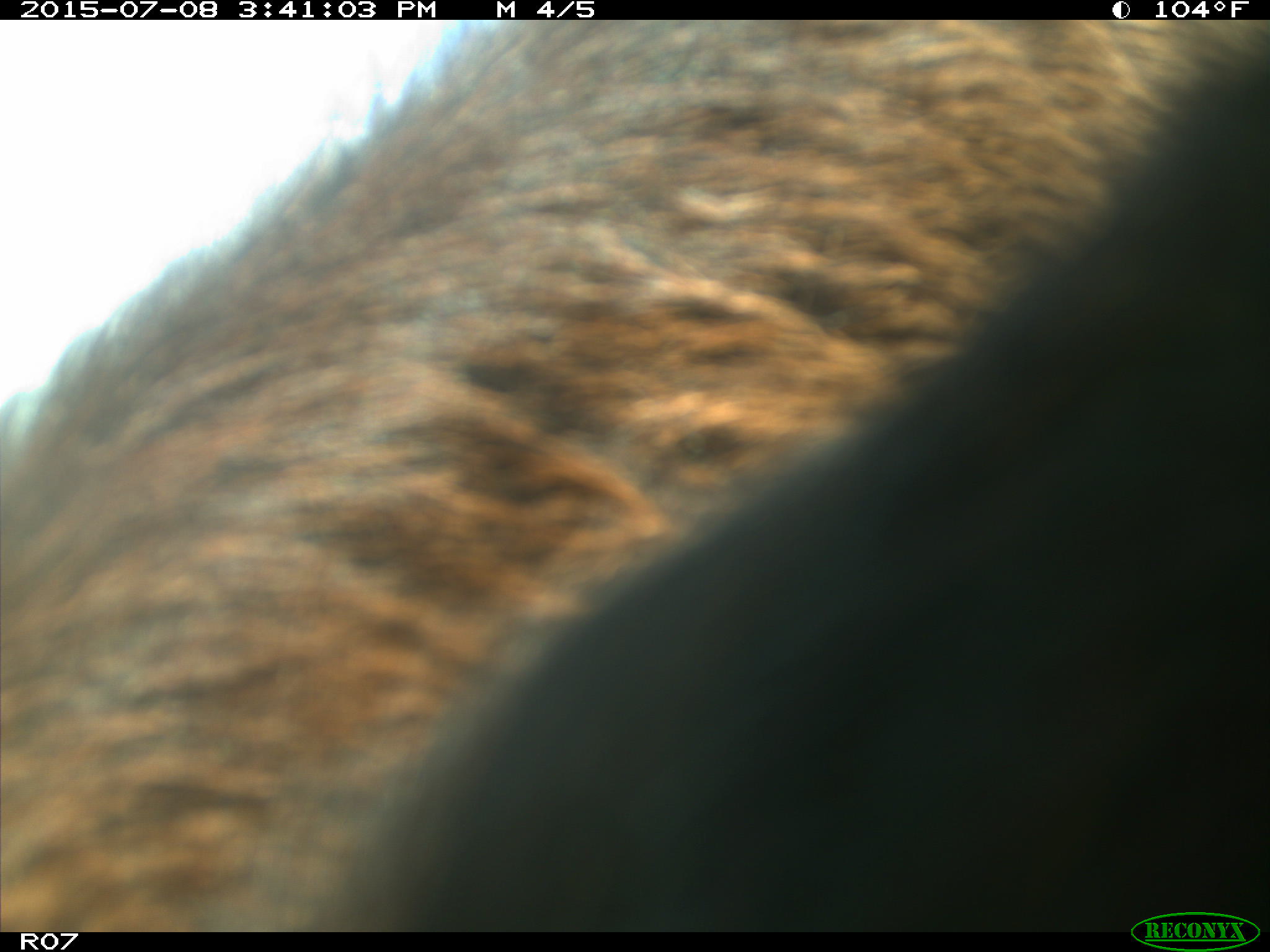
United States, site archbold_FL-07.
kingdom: Animalia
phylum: Chordata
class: Mammalia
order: Artiodactyla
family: Bovidae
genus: Bos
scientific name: Bos taurus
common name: domestic cow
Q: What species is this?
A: Bos taurus (domestic cow).